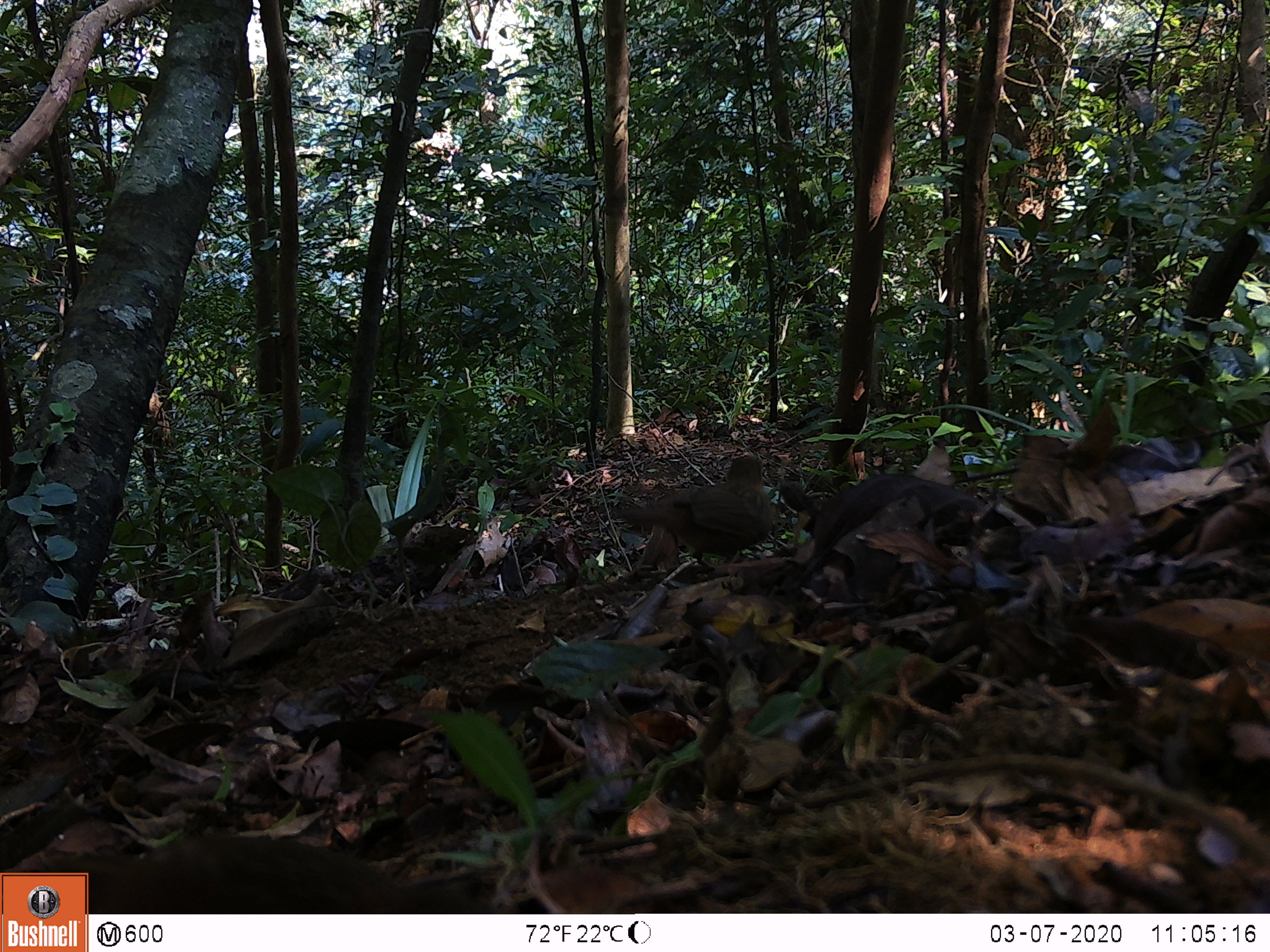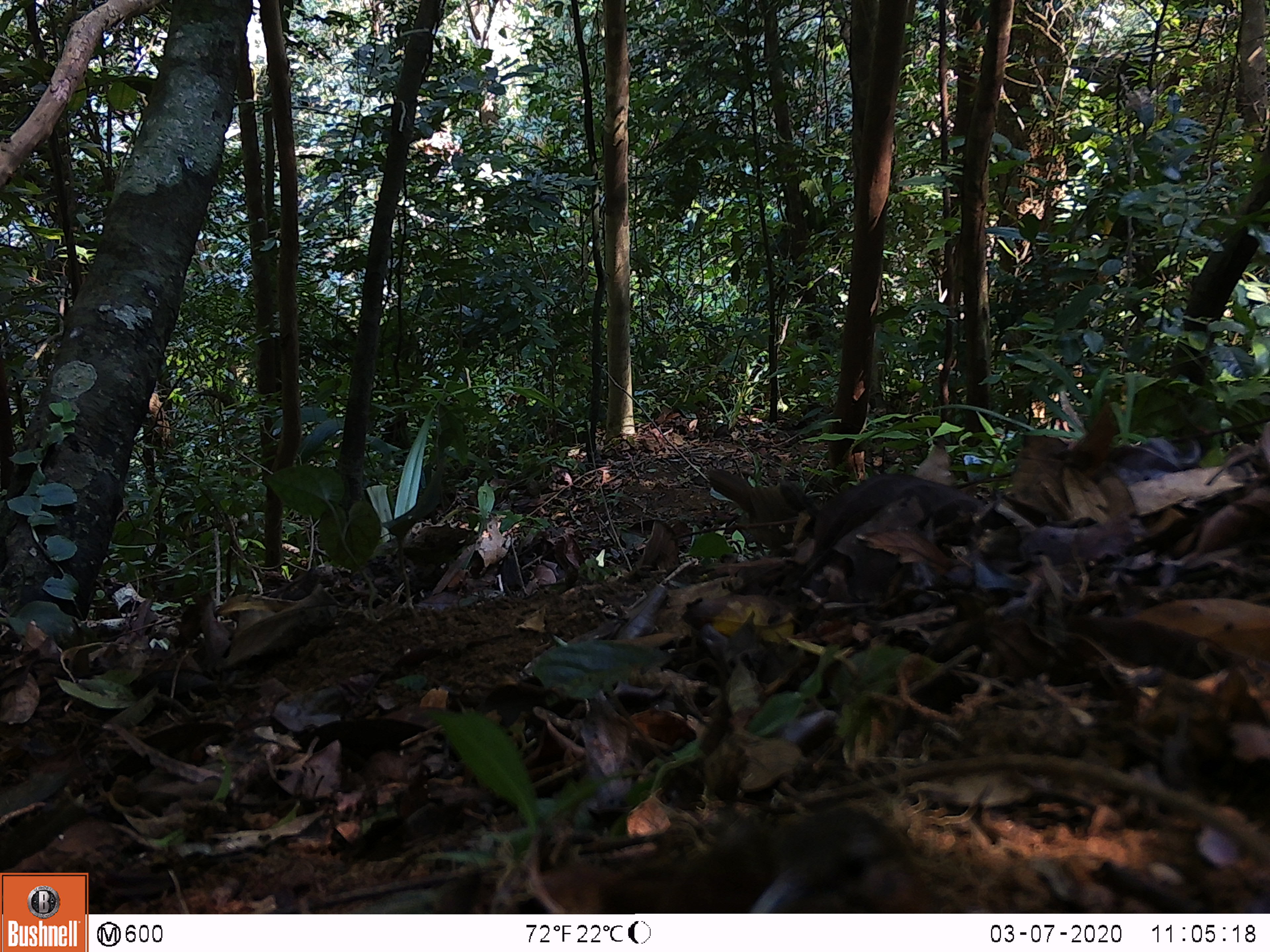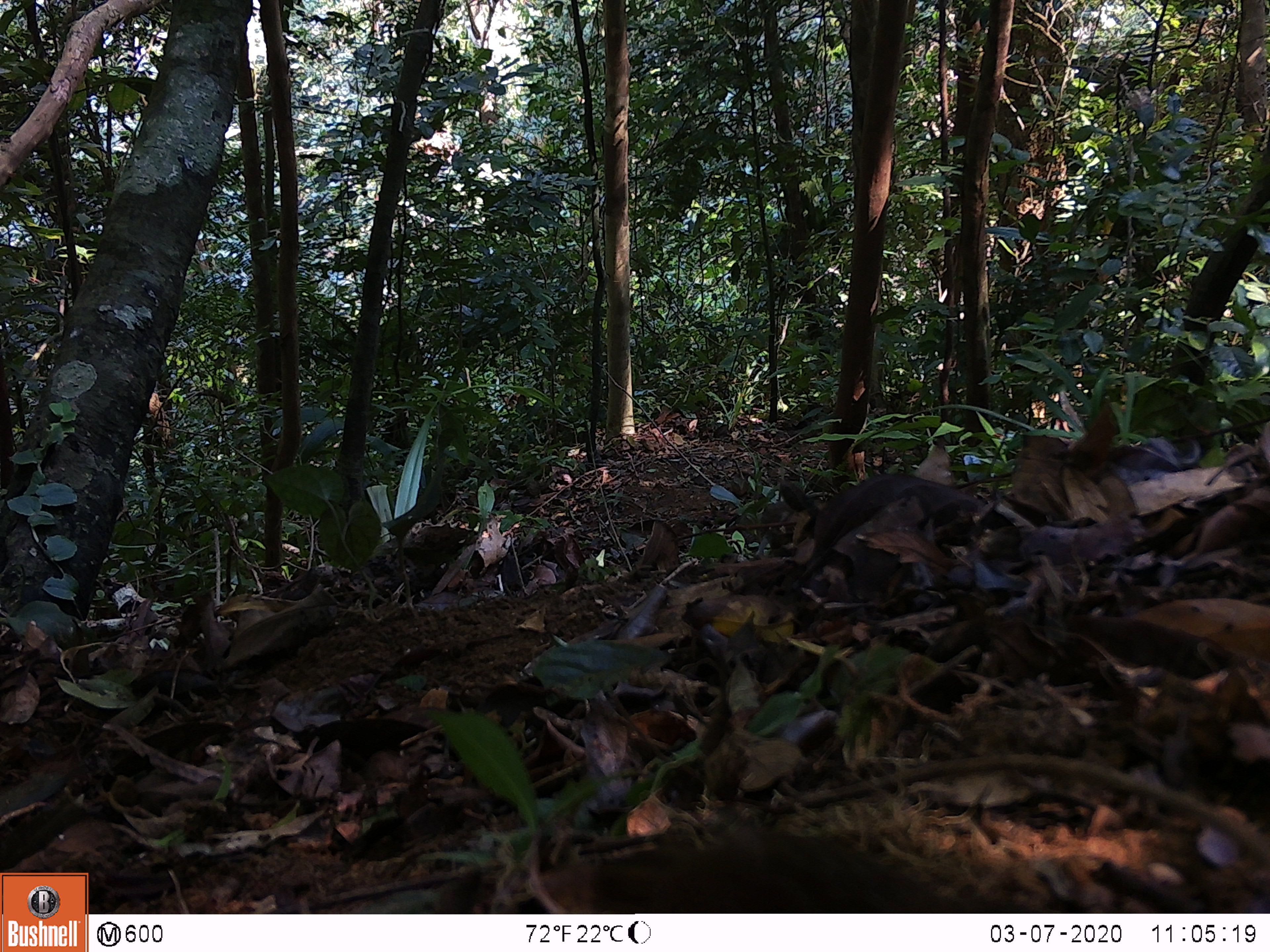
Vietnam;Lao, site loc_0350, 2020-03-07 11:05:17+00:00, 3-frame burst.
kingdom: Animalia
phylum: Chordata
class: Aves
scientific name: Aves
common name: bird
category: unidentified bird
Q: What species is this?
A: Unidentified bird (bird) (Aves).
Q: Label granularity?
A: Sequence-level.